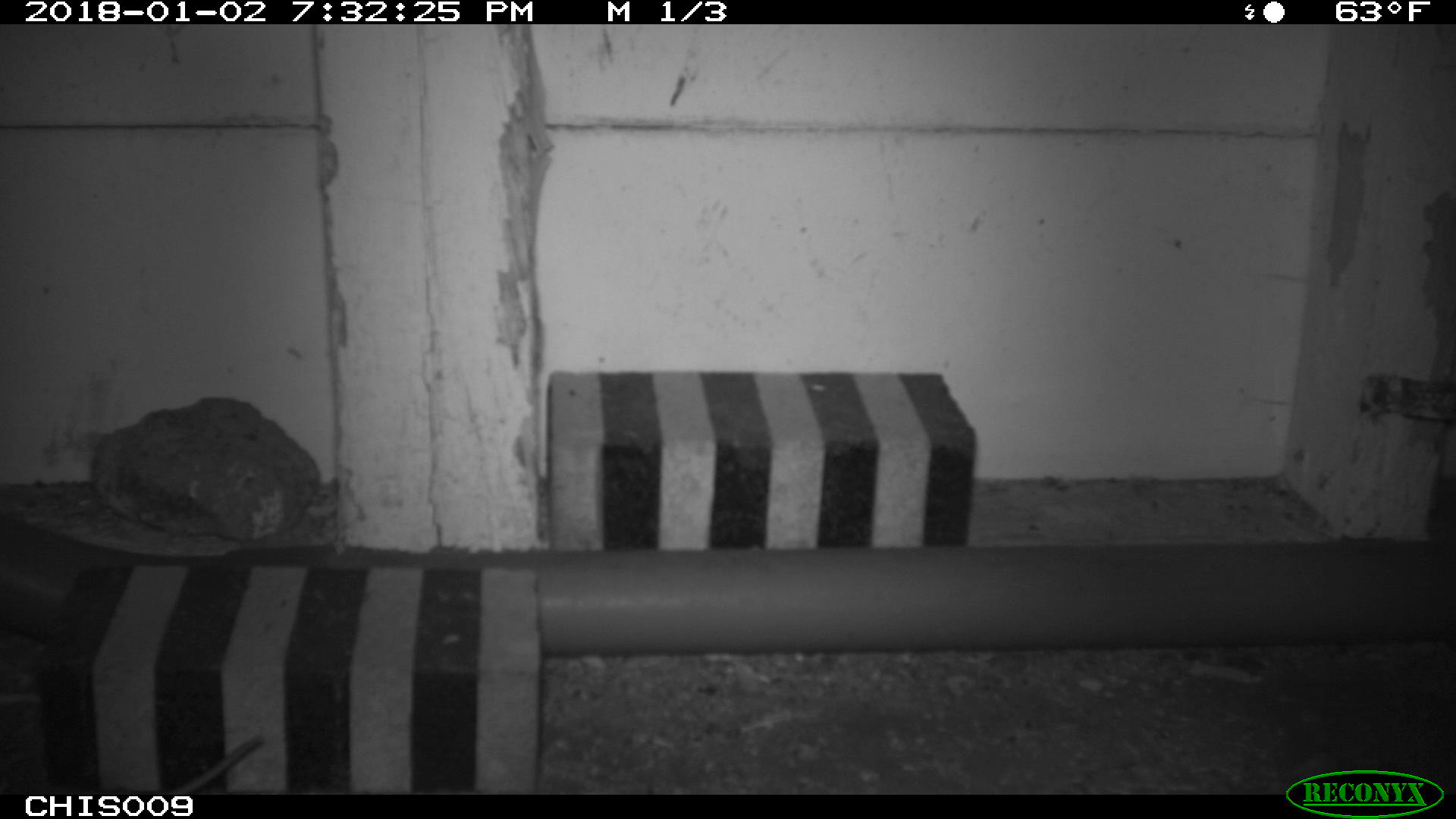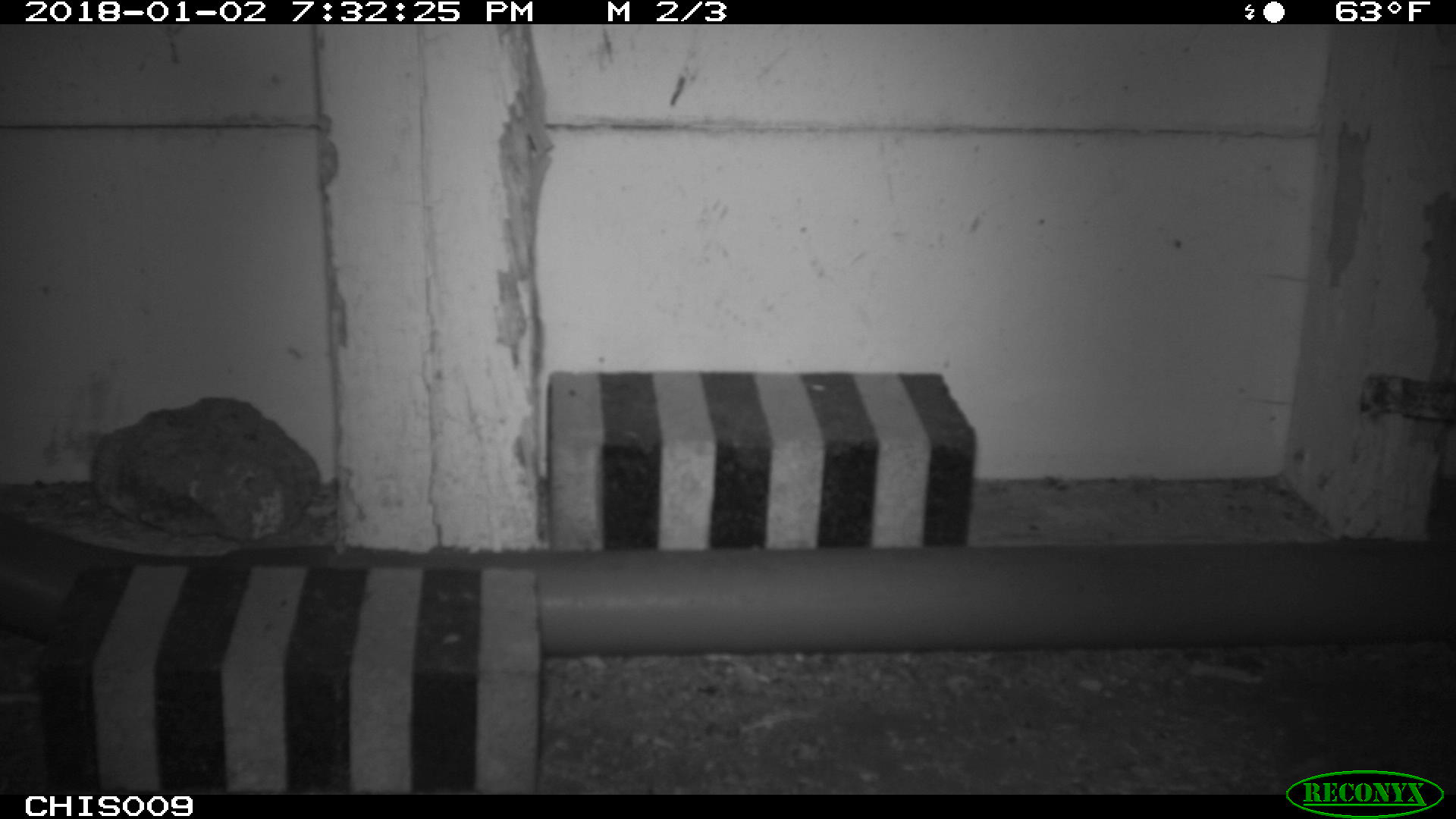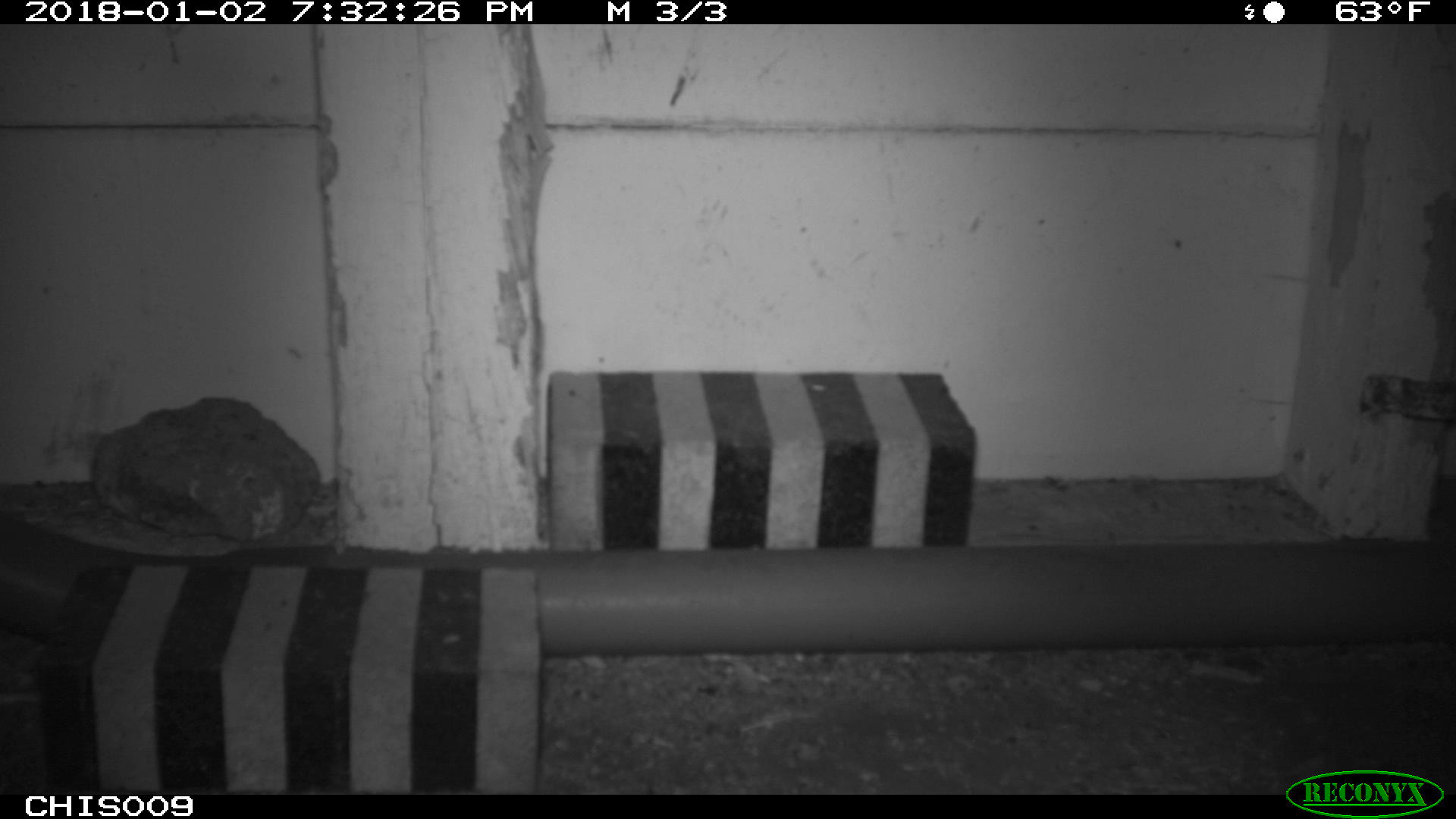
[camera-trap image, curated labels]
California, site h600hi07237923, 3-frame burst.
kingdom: Animalia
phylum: Chordata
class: Mammalia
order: Rodentia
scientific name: Rodentia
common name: rodent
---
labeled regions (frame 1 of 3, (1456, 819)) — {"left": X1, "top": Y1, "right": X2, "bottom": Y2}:
rodent: {"left": 167, "top": 735, "right": 261, "bottom": 794}